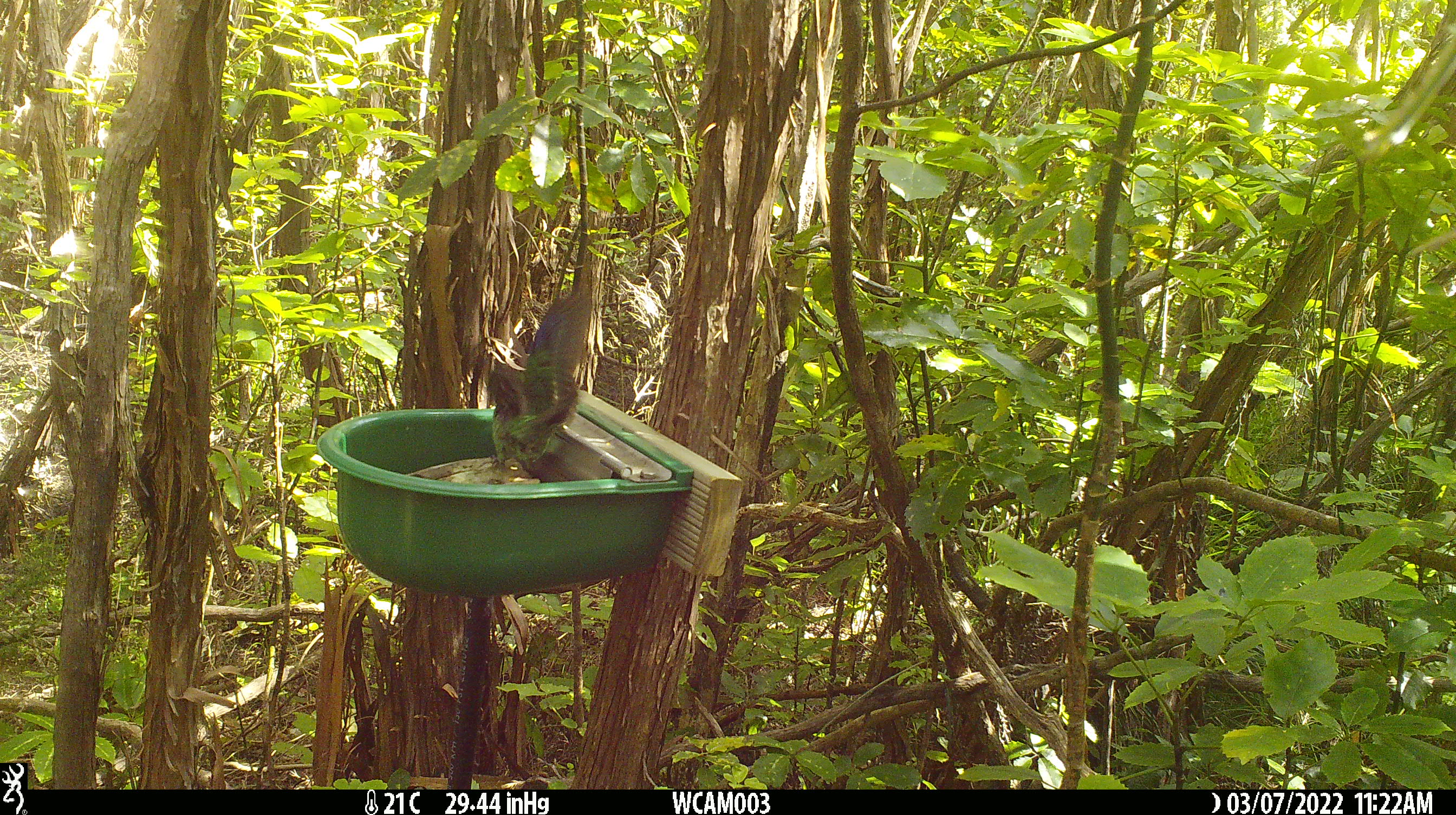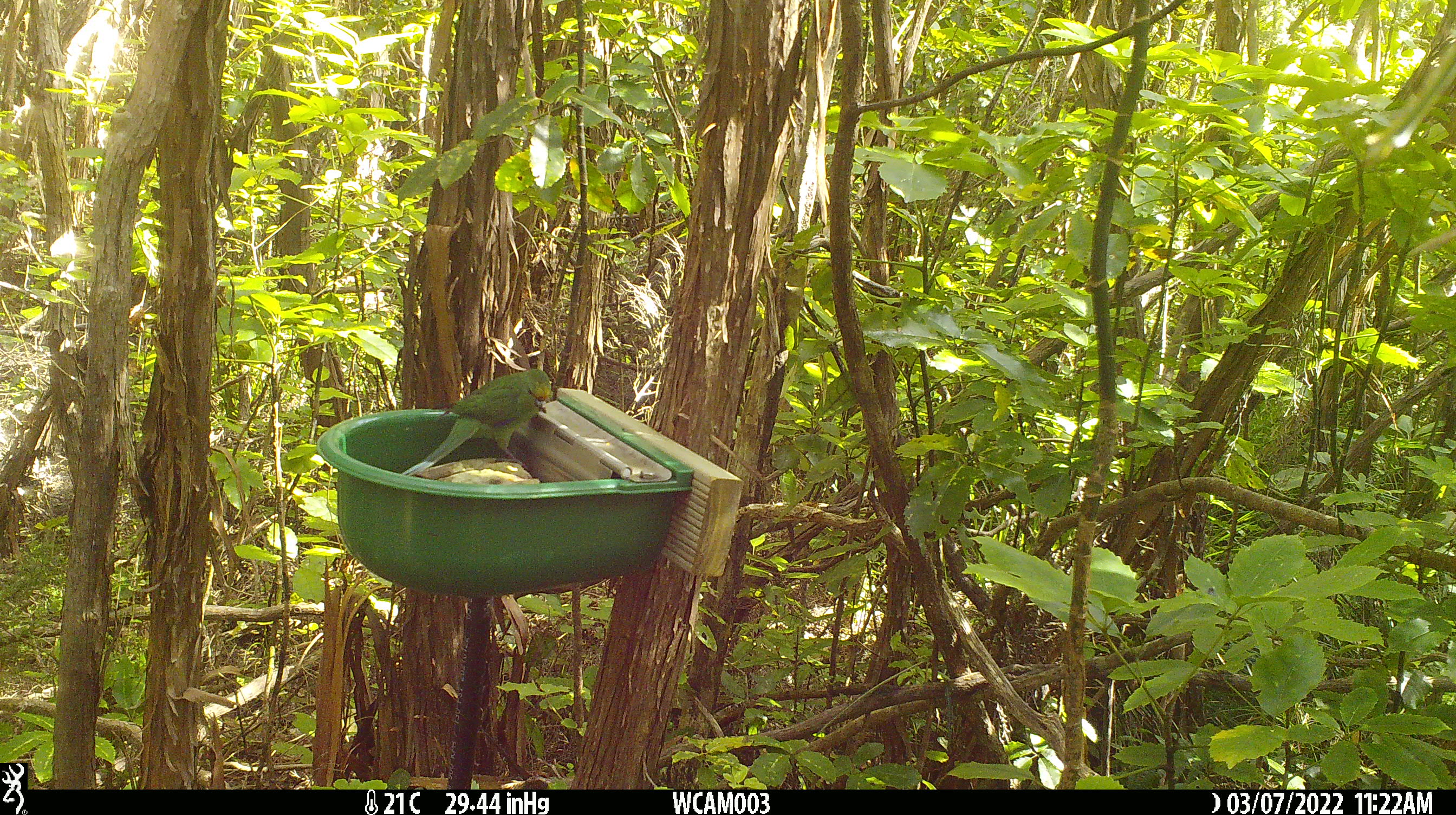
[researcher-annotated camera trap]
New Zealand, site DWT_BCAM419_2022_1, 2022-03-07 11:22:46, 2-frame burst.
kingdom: Animalia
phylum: Chordata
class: Aves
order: Psittaciformes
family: Psittaculidae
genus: Cyanoramphus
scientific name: Cyanoramphus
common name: parakeet